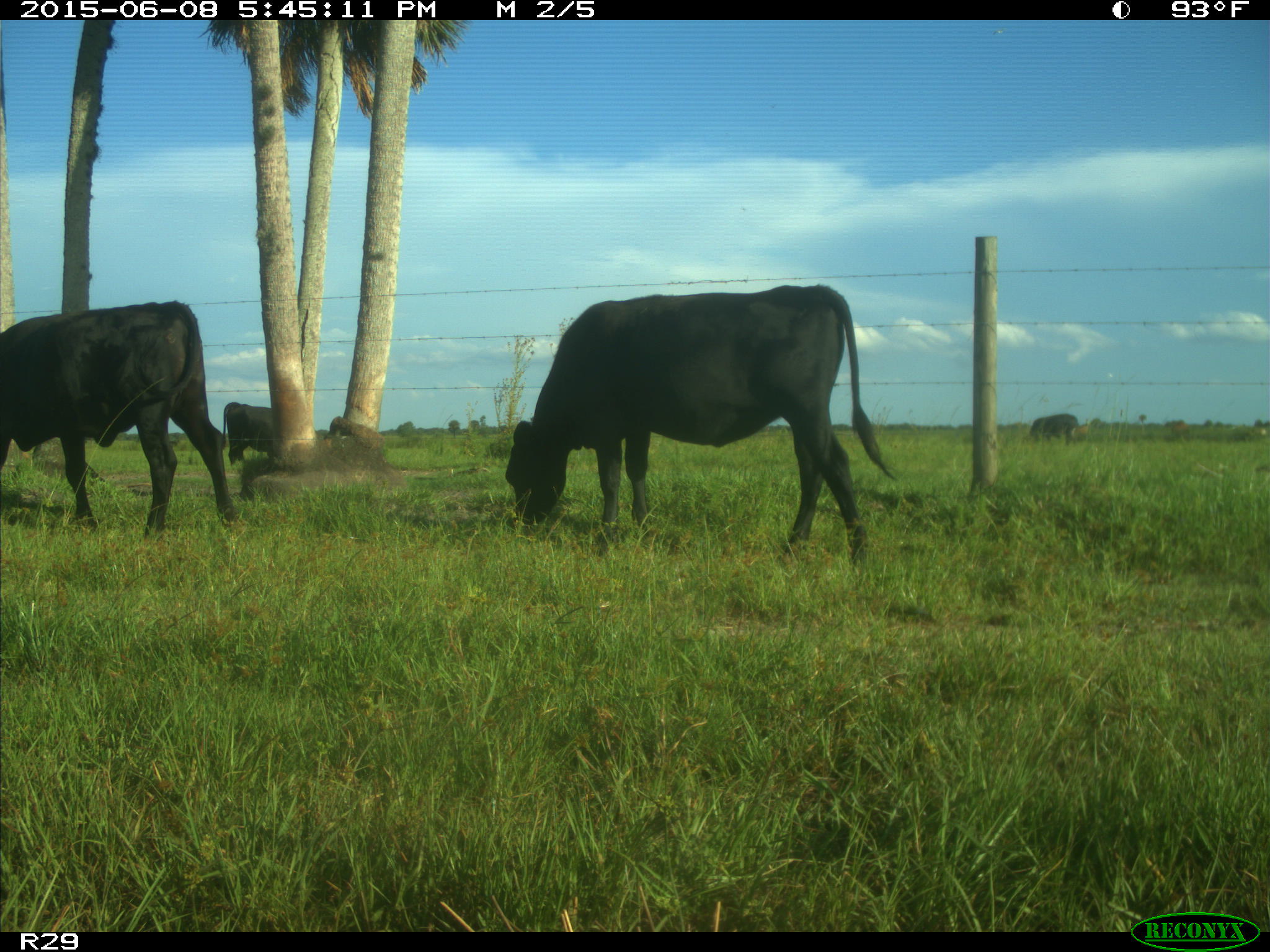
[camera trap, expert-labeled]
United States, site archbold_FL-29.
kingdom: Animalia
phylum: Chordata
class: Mammalia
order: Artiodactyla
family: Bovidae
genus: Bos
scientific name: Bos taurus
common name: domestic cow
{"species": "Bos taurus (domestic cow)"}